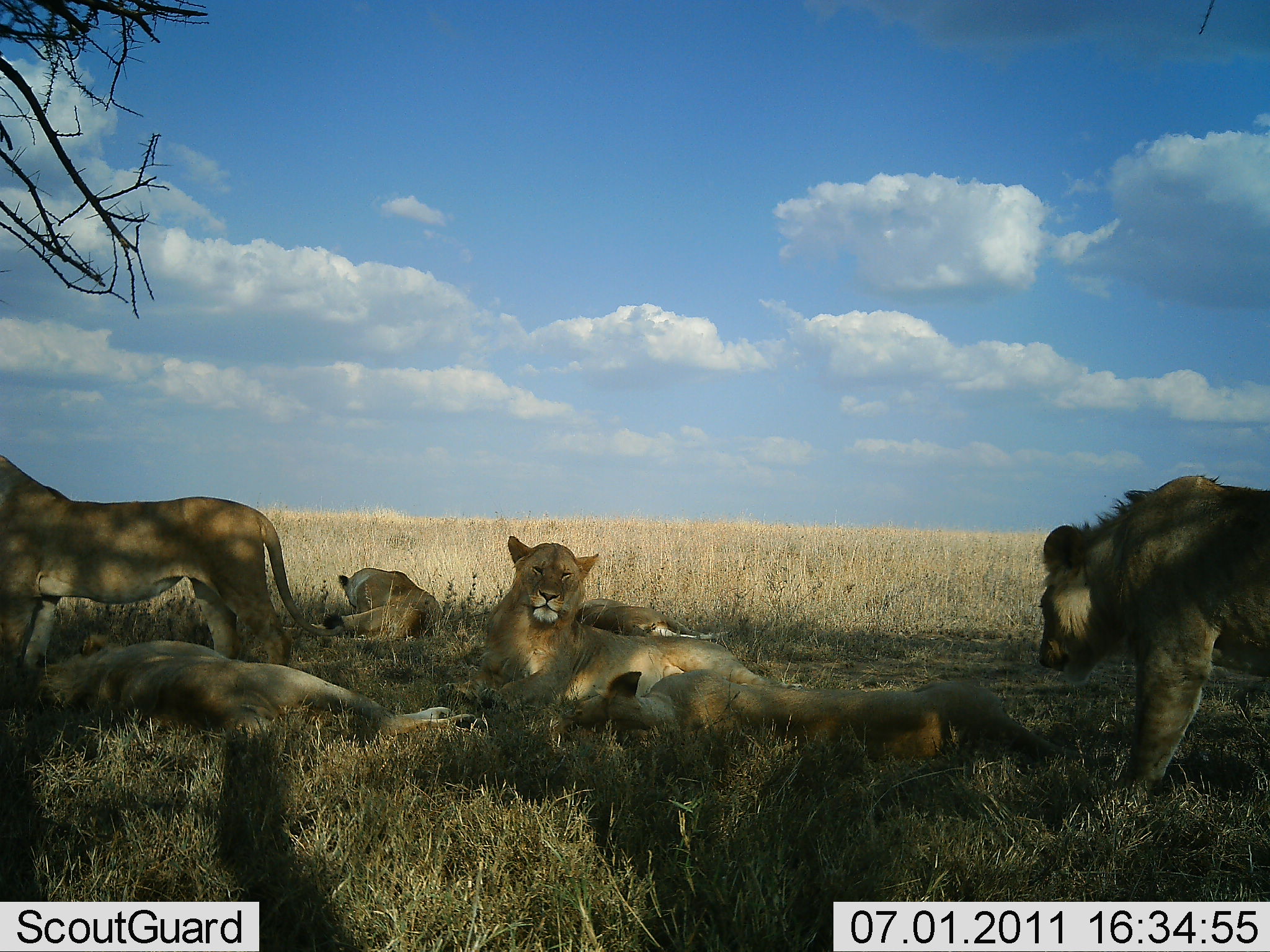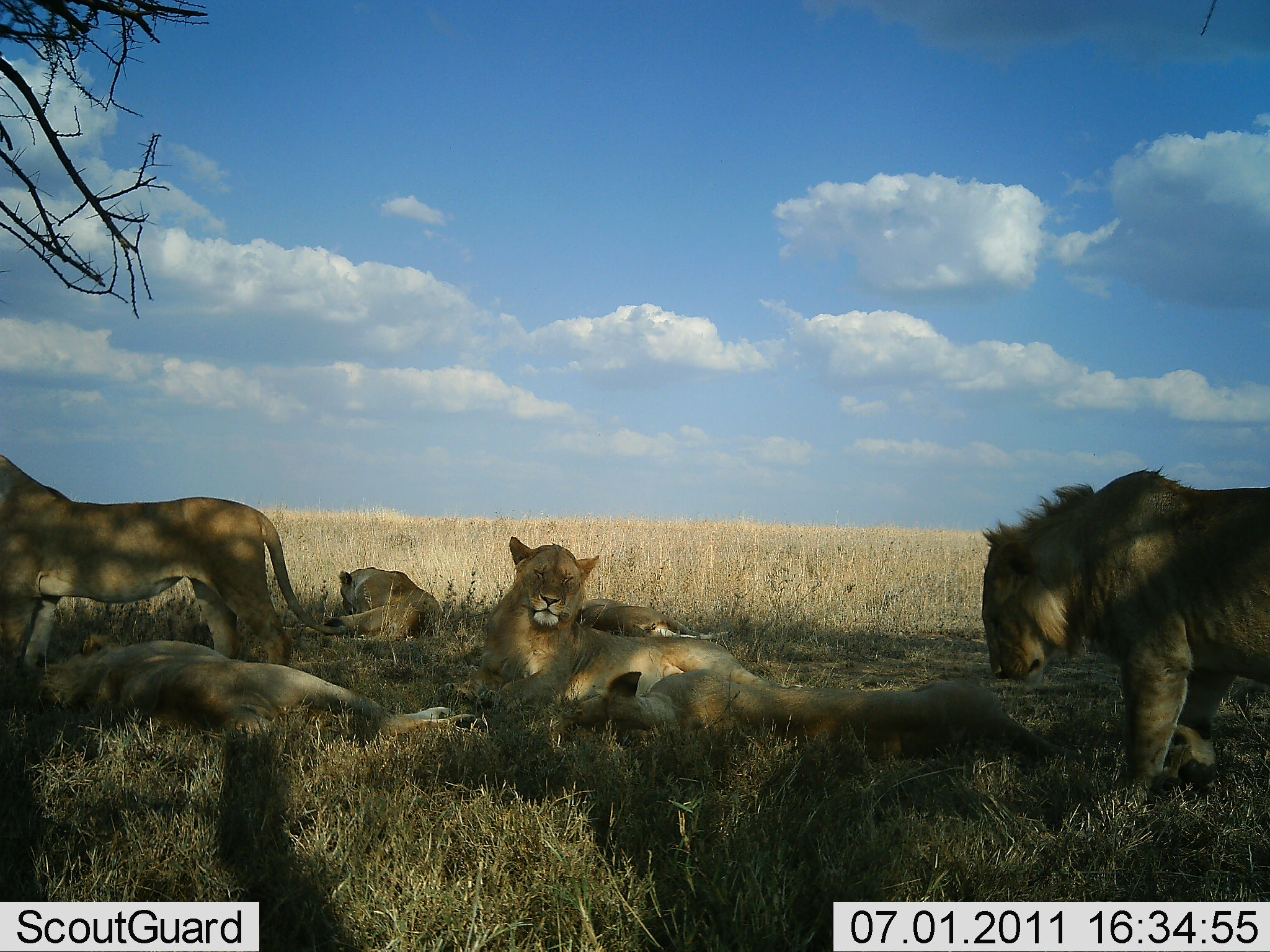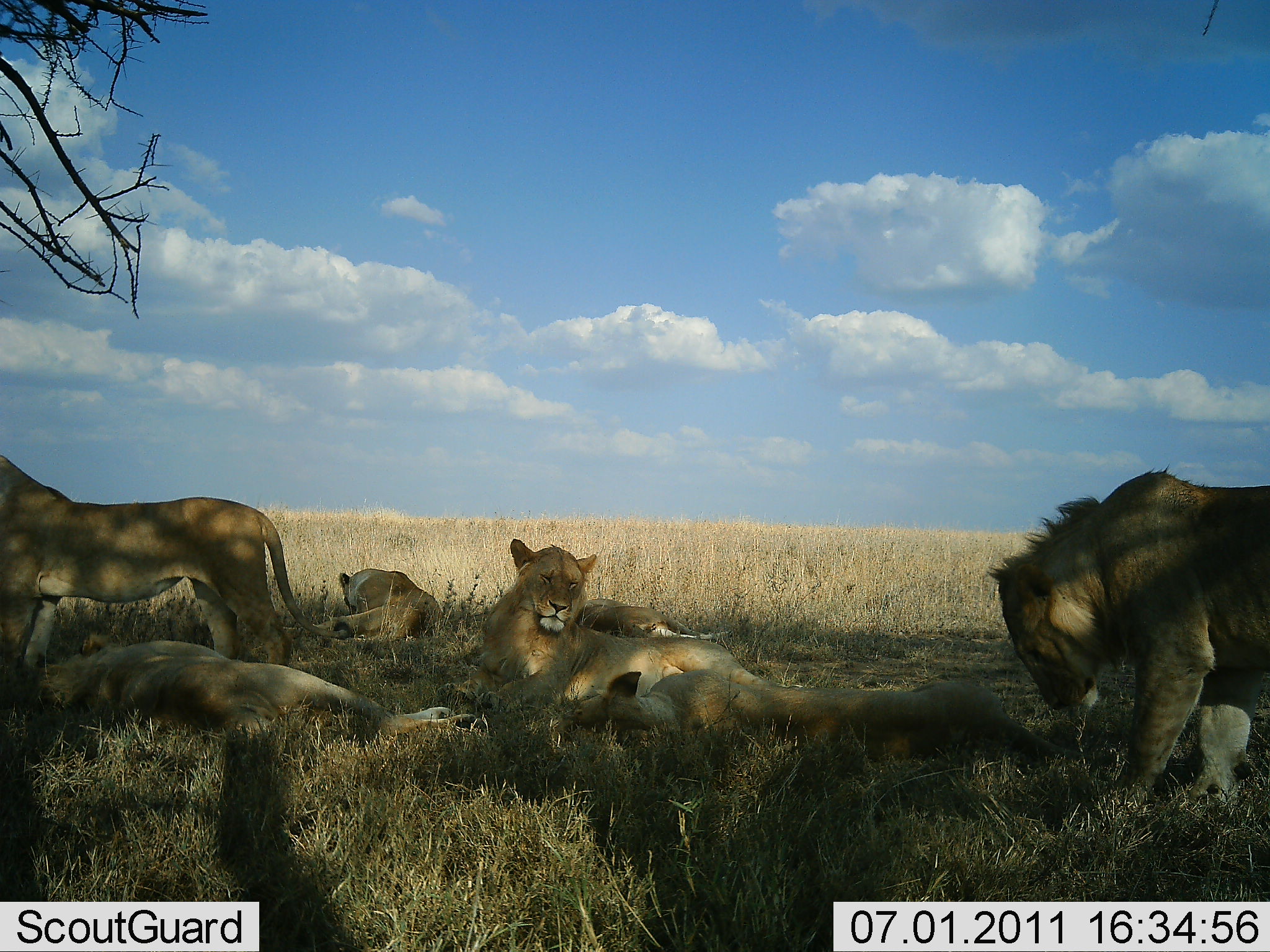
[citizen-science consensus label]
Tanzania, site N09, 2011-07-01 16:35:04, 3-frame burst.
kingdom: Animalia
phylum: Chordata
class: Mammalia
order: Carnivora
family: Felidae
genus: Panthera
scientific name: Panthera leo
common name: lion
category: lionfemale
Lionfemale (lion) (Panthera leo), count 6. Behavior (volunteer vote fractions): standing 33%, resting 100%, moving 6%, interacting 11%. Young present (vote fraction): 11%. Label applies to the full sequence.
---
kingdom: Animalia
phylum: Chordata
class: Mammalia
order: Carnivora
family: Felidae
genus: Panthera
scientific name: Panthera leo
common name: lion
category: lionmale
Lionmale (lion) (Panthera leo), count 1. Behavior (volunteer vote fractions): standing 67%, resting 8%, moving 25%, interacting 0%. Young present (vote fraction): 17%. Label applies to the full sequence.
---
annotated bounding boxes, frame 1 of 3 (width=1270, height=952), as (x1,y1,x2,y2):
animal: (1036,474,1269,800); (1,453,345,673); (437,533,802,720); (572,669,1085,767); (29,632,488,738); (321,567,443,641); (571,599,730,641)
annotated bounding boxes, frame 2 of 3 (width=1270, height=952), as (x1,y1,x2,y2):
animal: (979,466,1269,789); (0,455,346,704); (442,535,804,716); (572,670,1082,768); (31,634,488,736); (306,565,445,641); (572,598,725,649)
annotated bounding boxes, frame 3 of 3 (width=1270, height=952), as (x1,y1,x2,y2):
animal: (986,465,1269,810); (0,454,352,702); (454,538,803,714); (572,668,1083,772); (37,632,489,737); (312,568,445,639); (575,598,725,643)